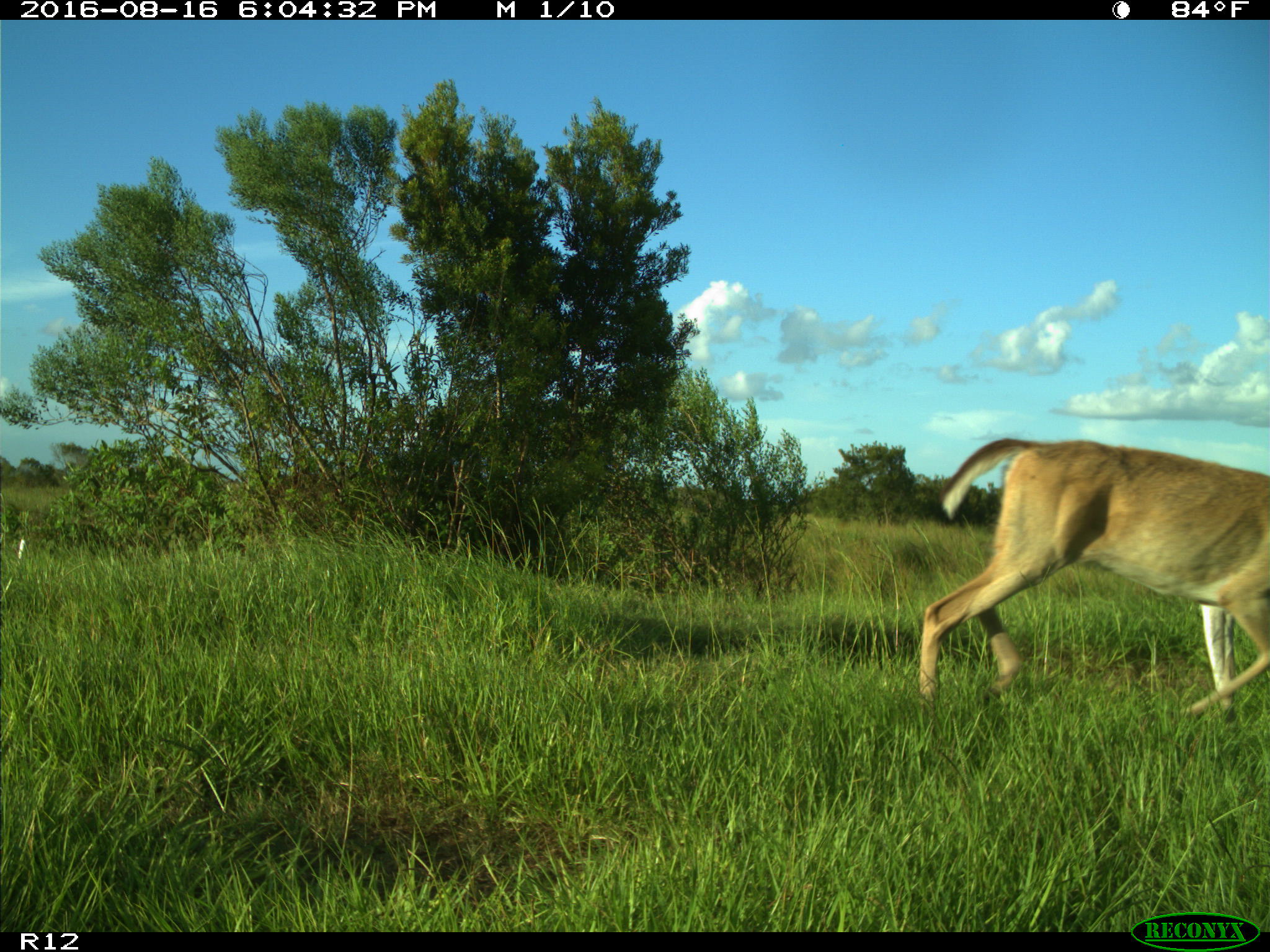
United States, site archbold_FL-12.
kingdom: Animalia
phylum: Chordata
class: Mammalia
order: Artiodactyla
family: Cervidae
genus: Odocoileus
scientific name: Odocoileus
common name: deer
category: unidentified deer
Unidentified deer (deer) (Odocoileus).